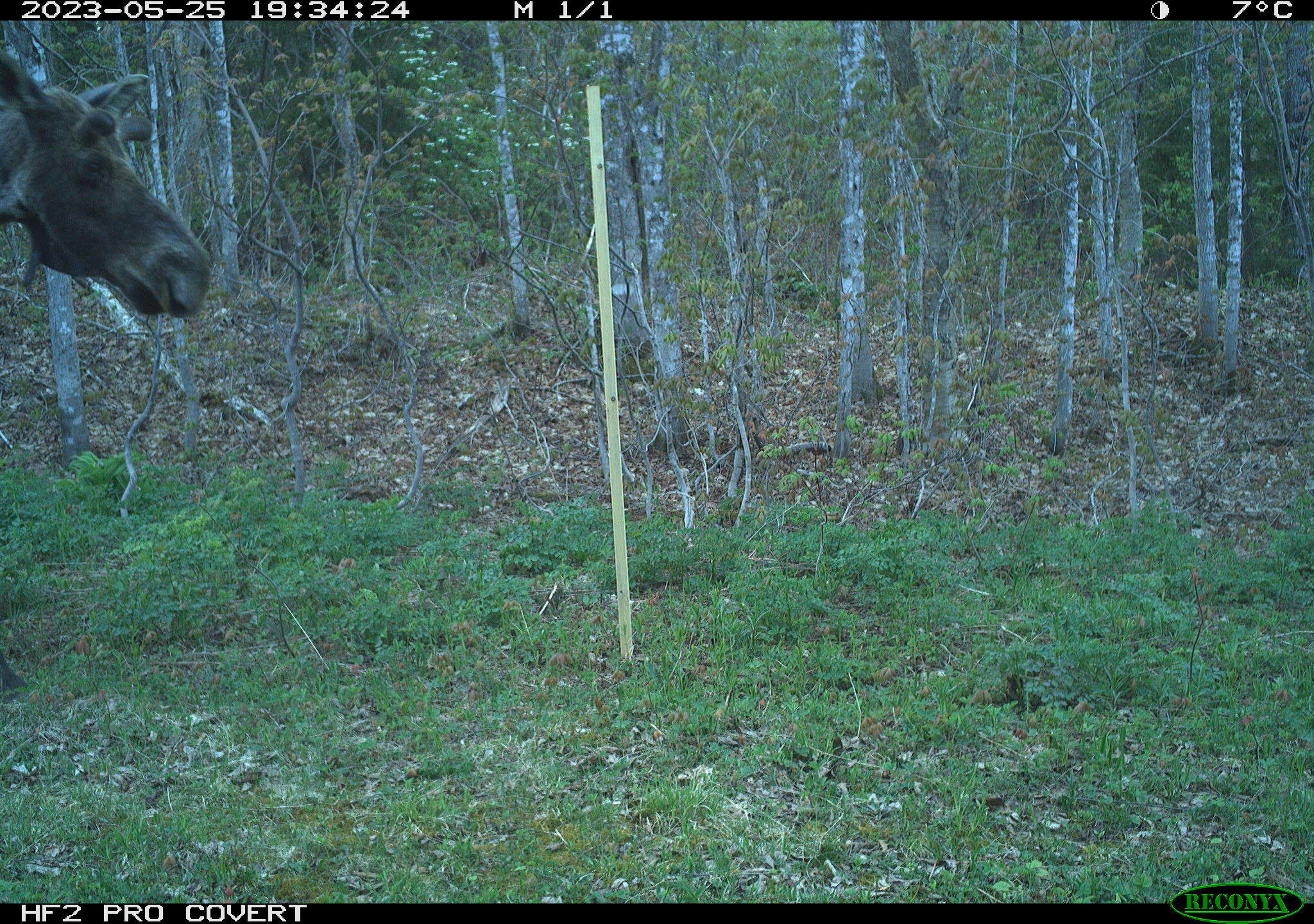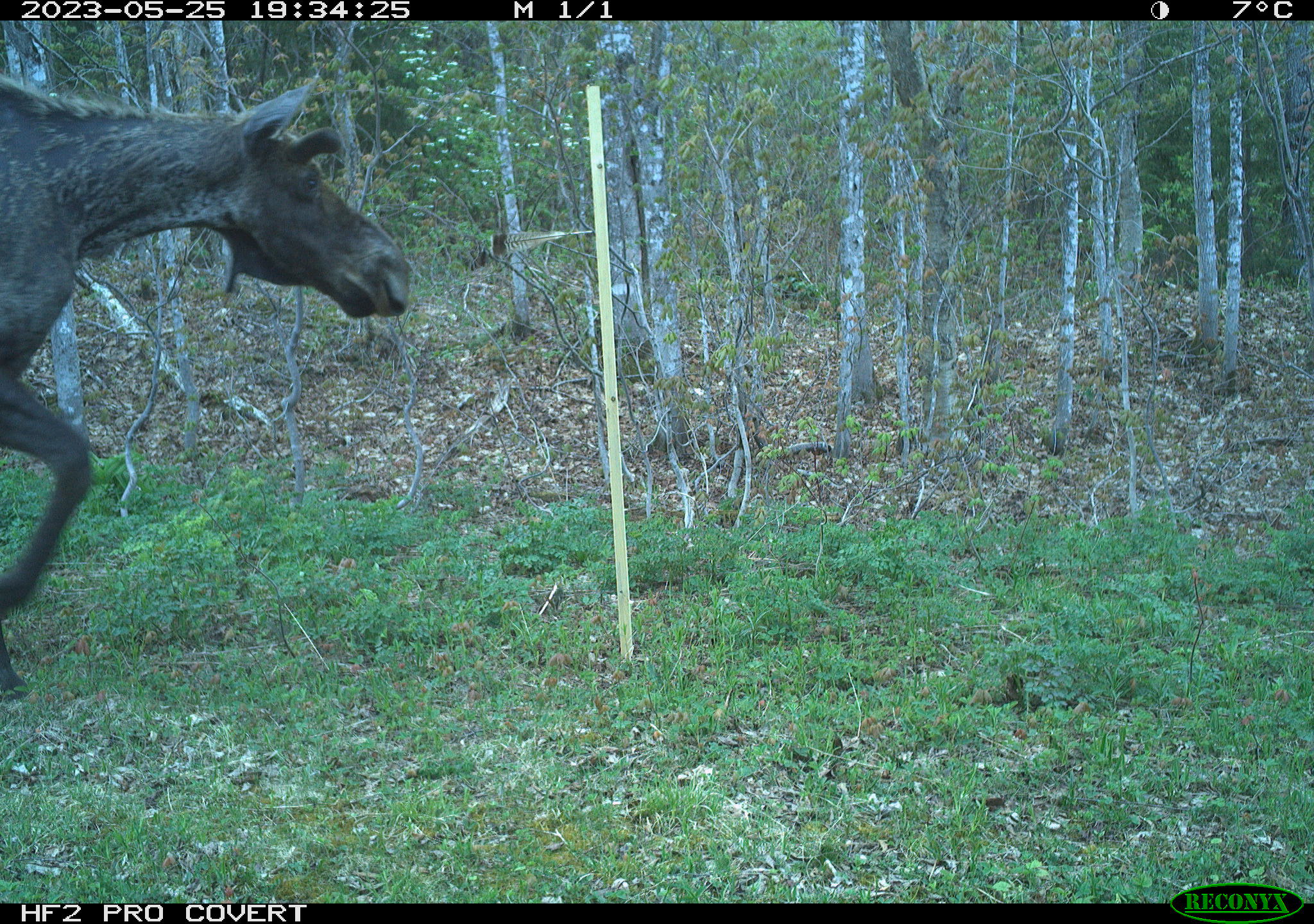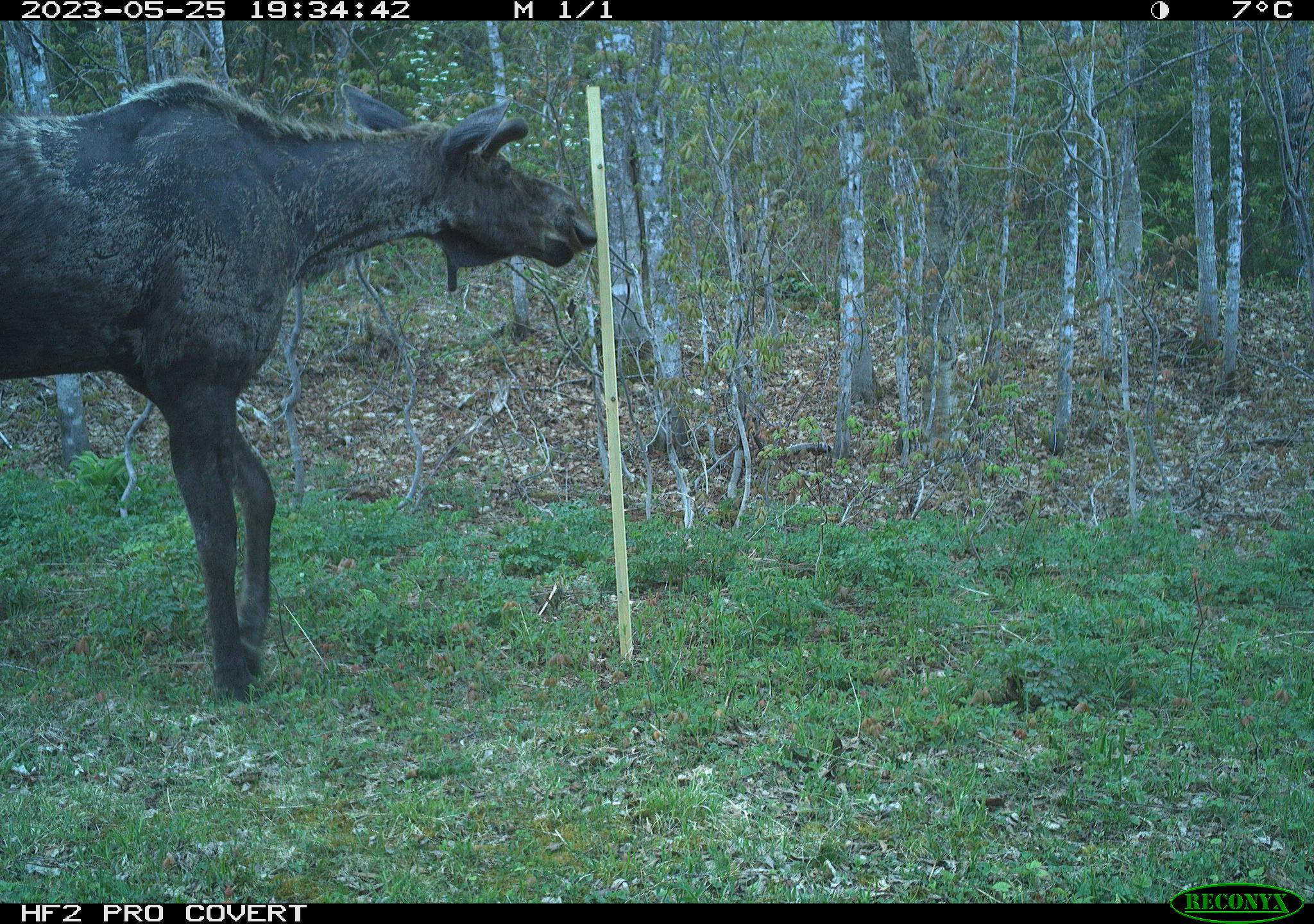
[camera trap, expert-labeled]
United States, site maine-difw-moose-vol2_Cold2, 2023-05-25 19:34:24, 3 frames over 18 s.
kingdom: Animalia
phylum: Chordata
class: Mammalia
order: Artiodactyla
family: Cervidae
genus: Alces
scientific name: Alces alces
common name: moose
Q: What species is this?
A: Moose (Alces alces).